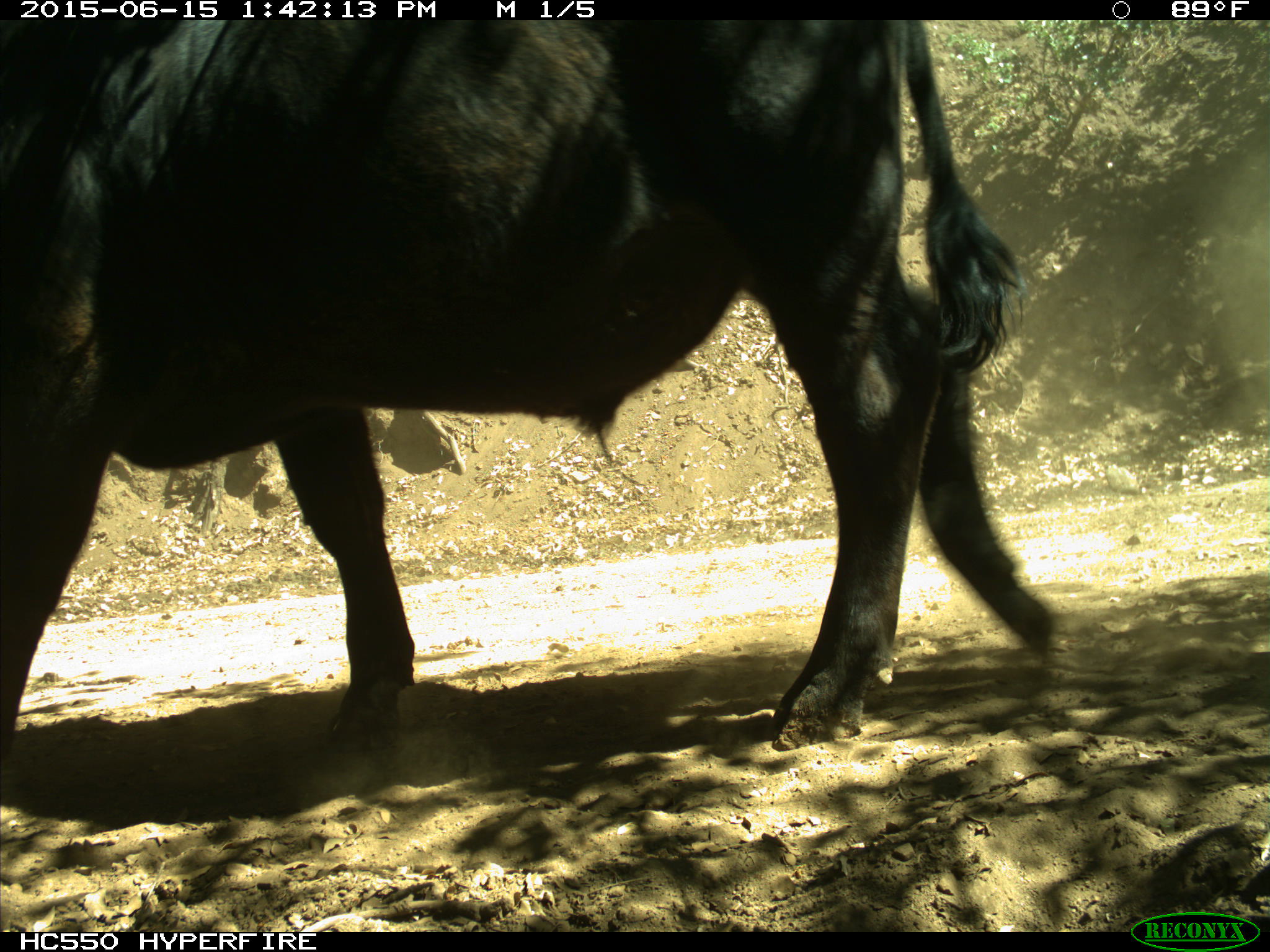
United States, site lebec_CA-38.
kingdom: Animalia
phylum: Chordata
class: Mammalia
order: Artiodactyla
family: Bovidae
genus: Bos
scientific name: Bos taurus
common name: domestic cow